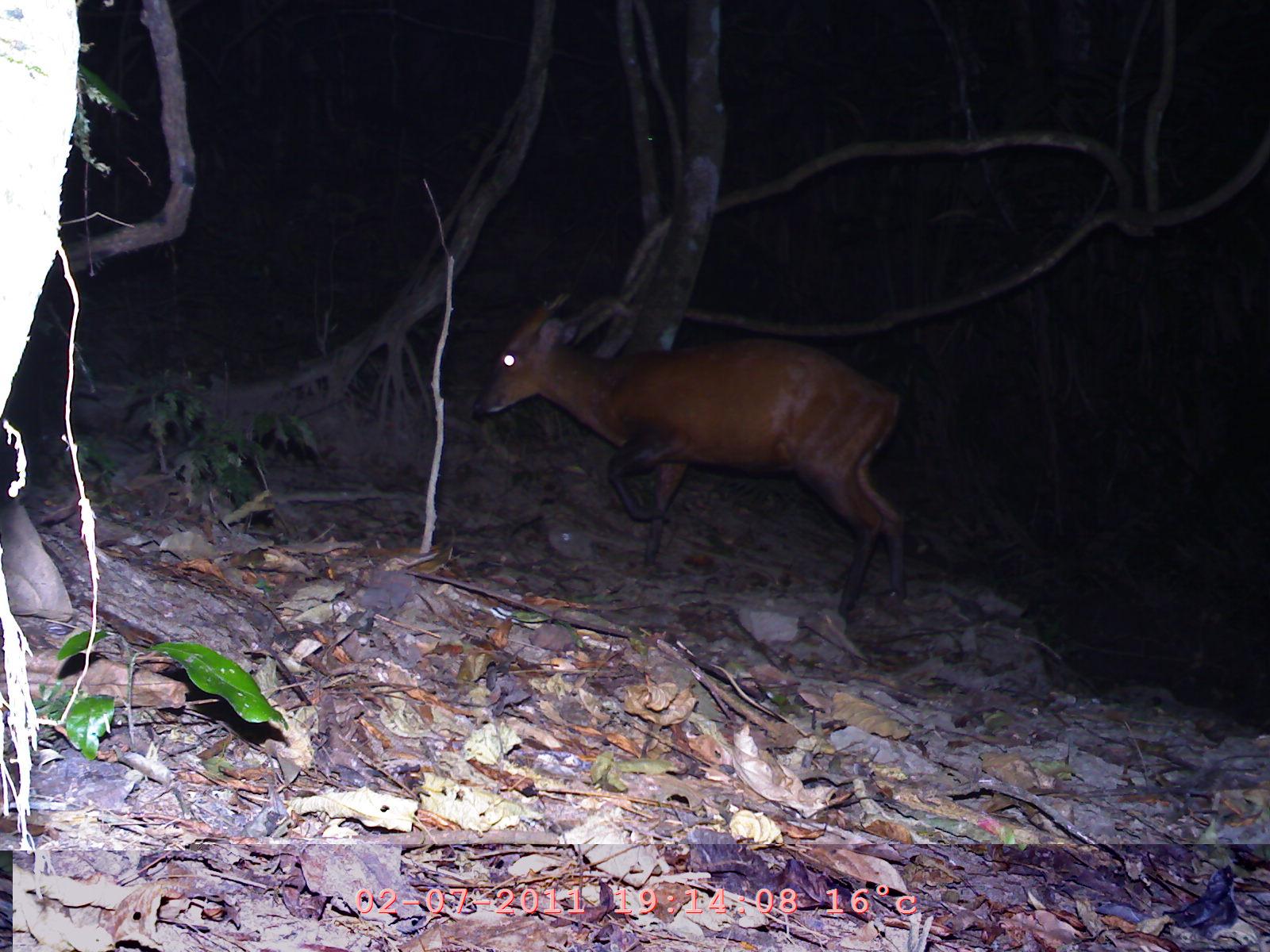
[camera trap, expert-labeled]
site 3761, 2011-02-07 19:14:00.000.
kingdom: Animalia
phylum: Chordata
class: Mammalia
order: Artiodactyla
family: Cervidae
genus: Muntiacus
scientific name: Muntiacus muntjak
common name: southern red muntjac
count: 1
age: adult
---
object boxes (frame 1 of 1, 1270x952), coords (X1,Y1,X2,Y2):
muntiacus muntjak: (471,285,910,622)